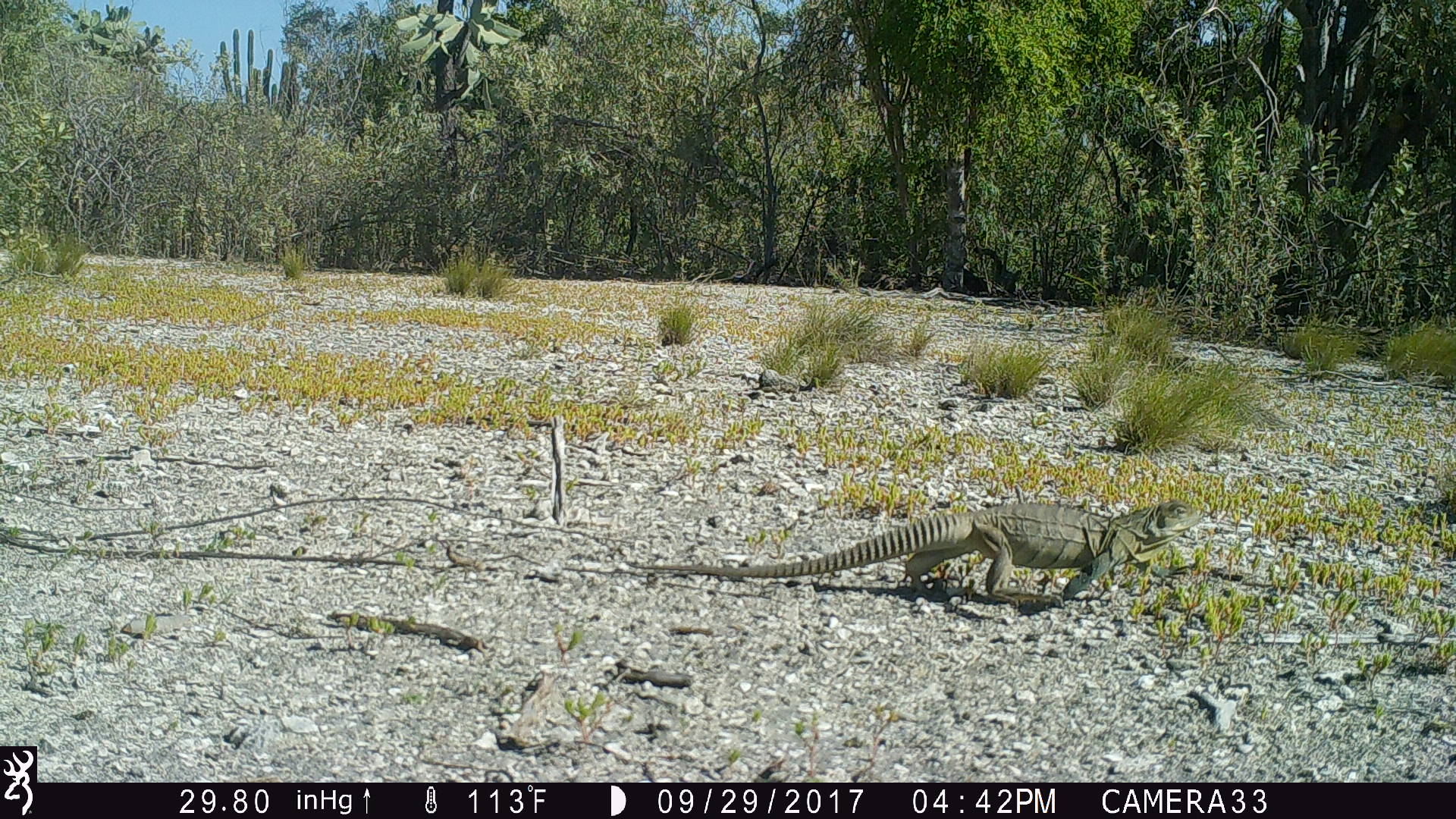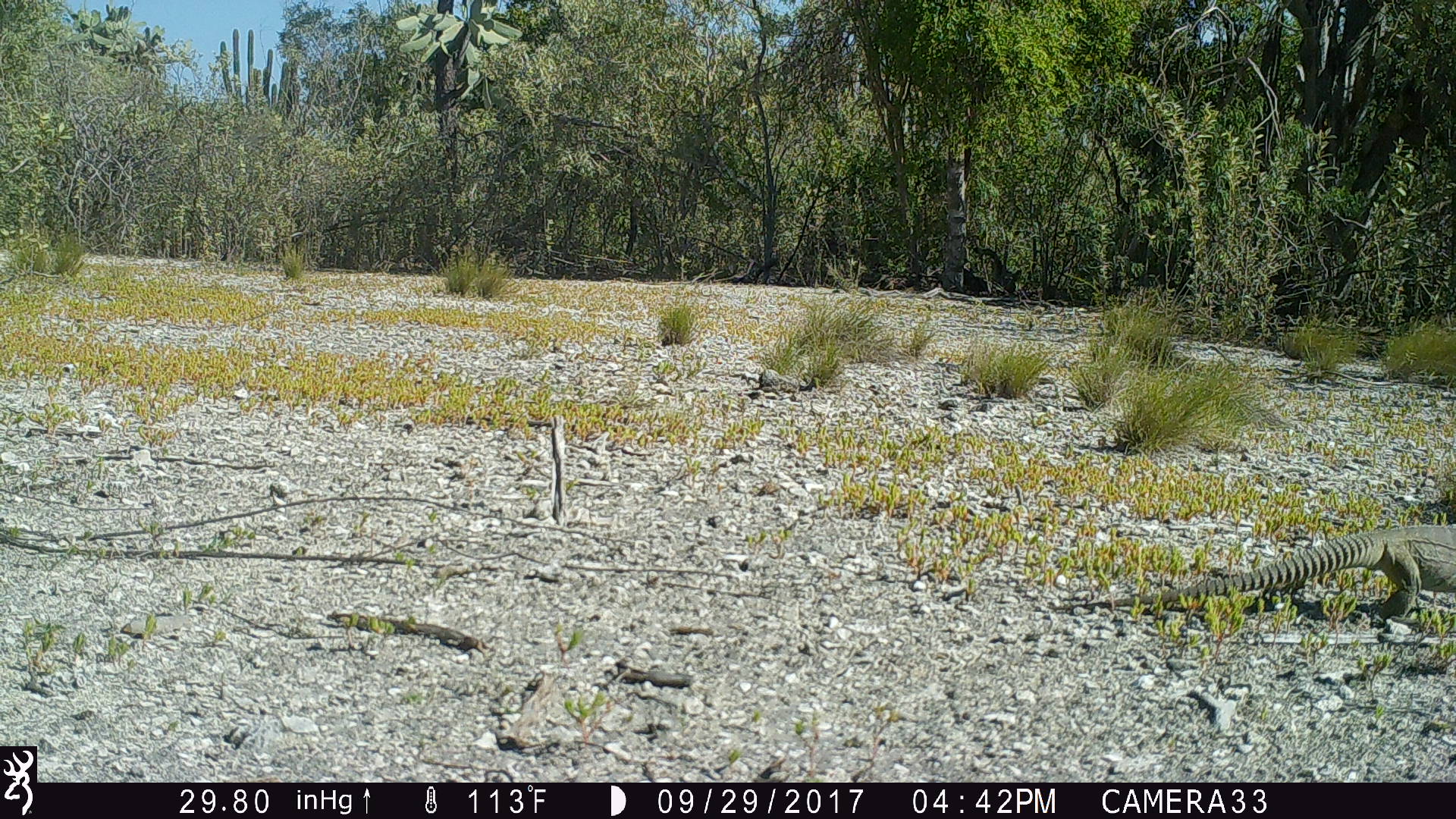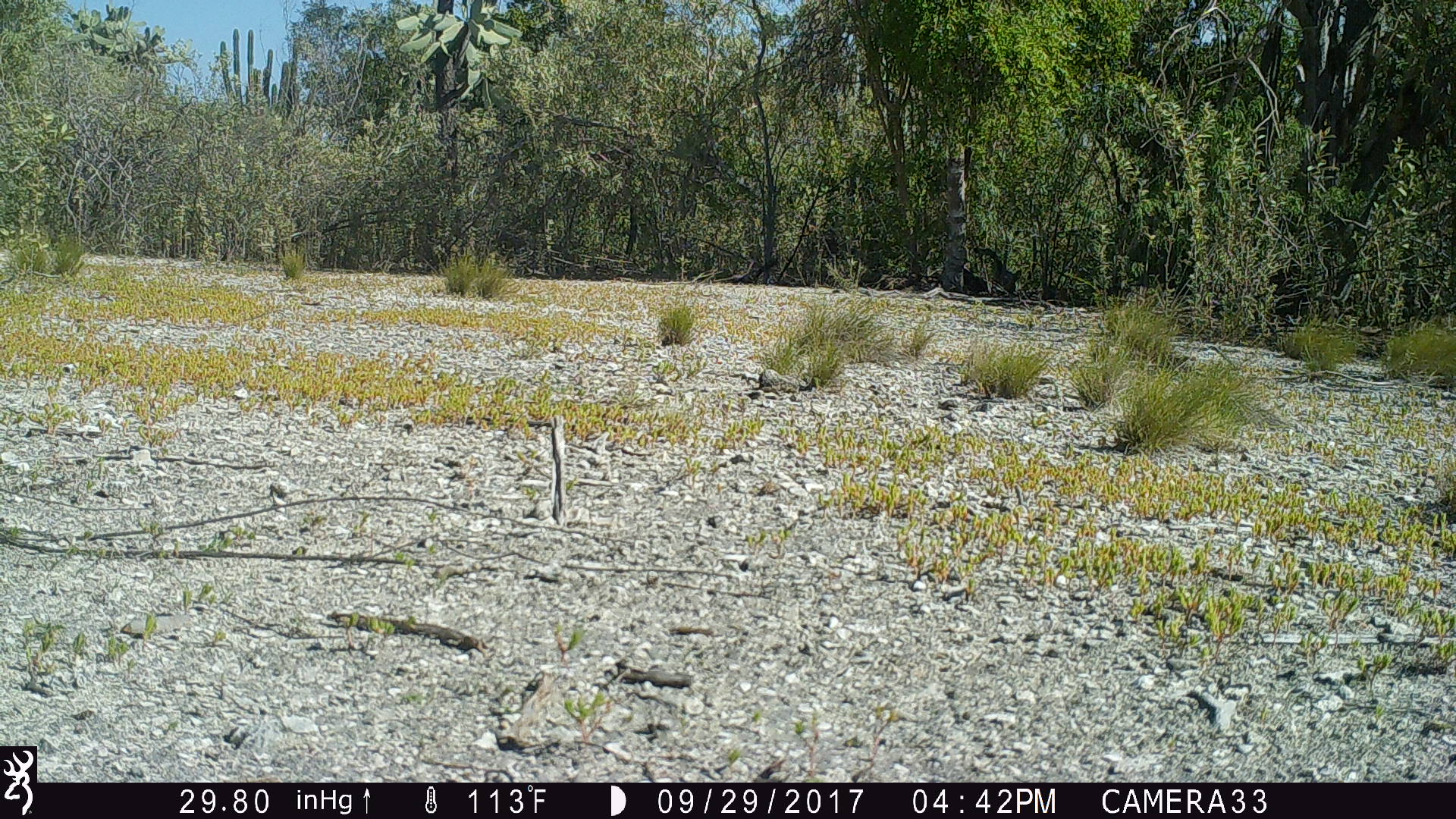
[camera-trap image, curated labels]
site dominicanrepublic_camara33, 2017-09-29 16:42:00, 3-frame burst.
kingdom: Animalia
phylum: Chordata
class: Reptilia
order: Squamata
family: Iguanidae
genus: Iguana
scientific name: Iguana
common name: typical iguanas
Iguana (typical iguanas).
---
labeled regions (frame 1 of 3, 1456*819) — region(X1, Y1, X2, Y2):
iguana: region(607, 495, 1194, 607)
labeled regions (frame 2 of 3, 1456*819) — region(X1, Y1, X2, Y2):
iguana: region(1037, 513, 1456, 631)